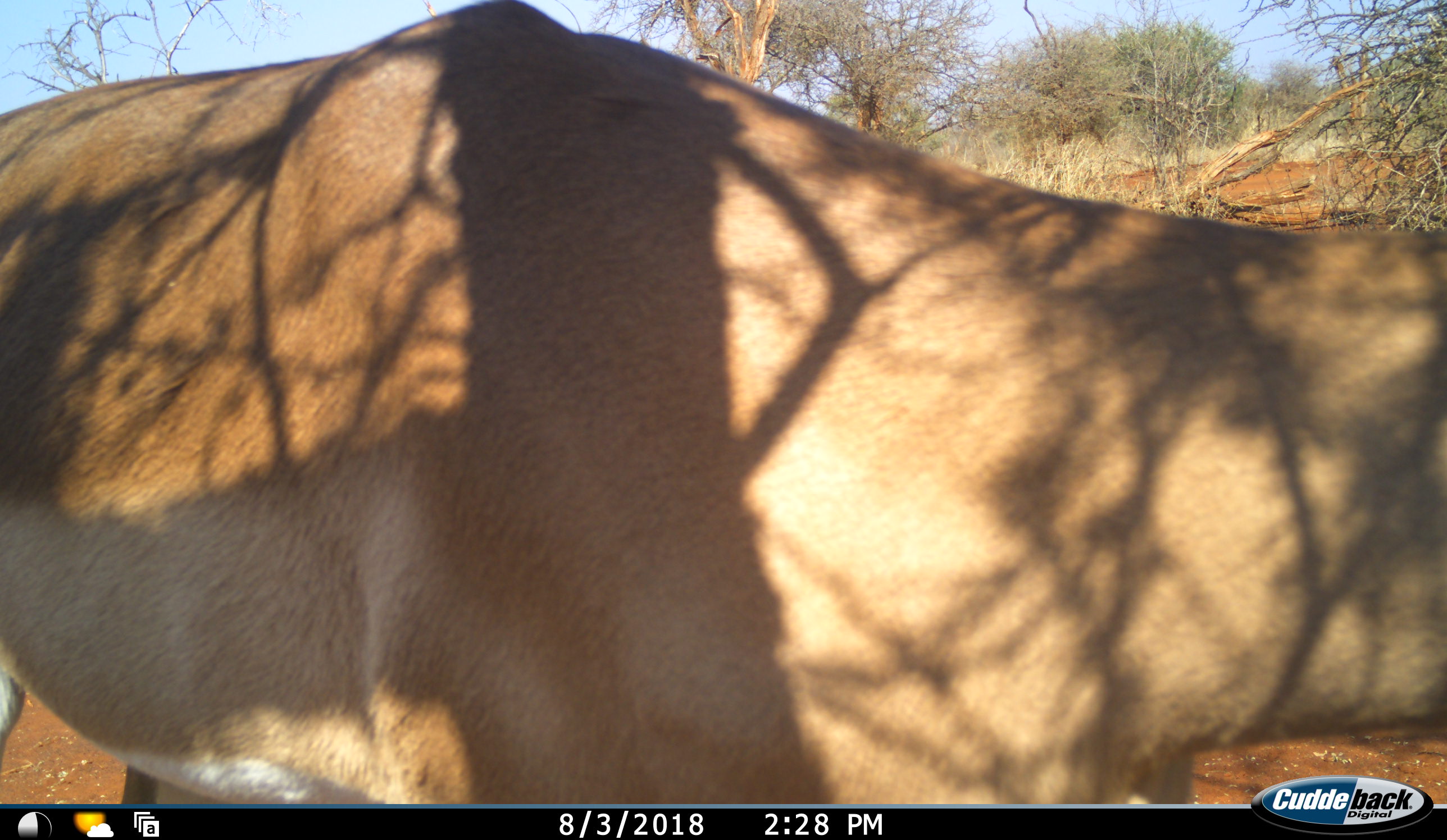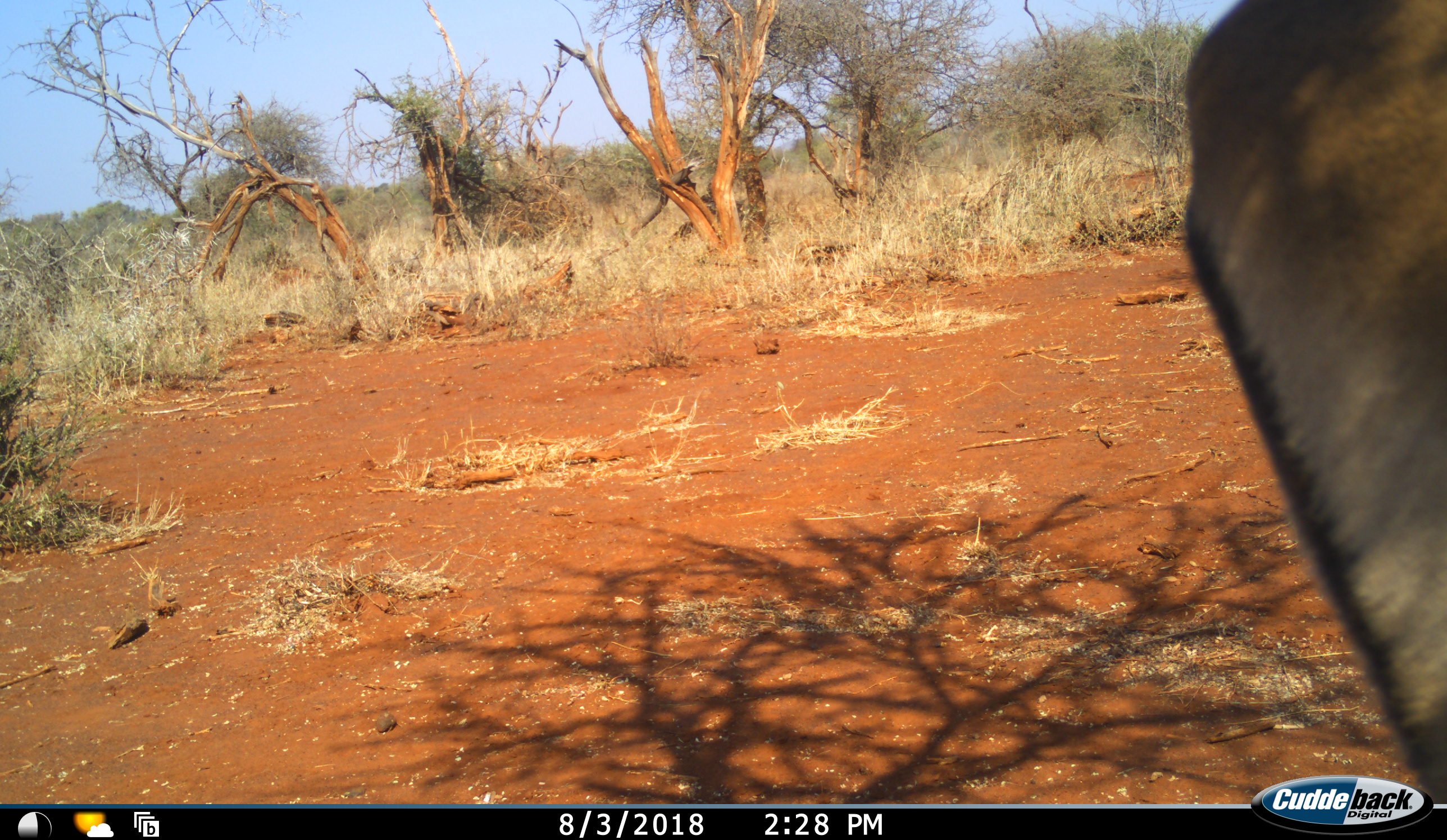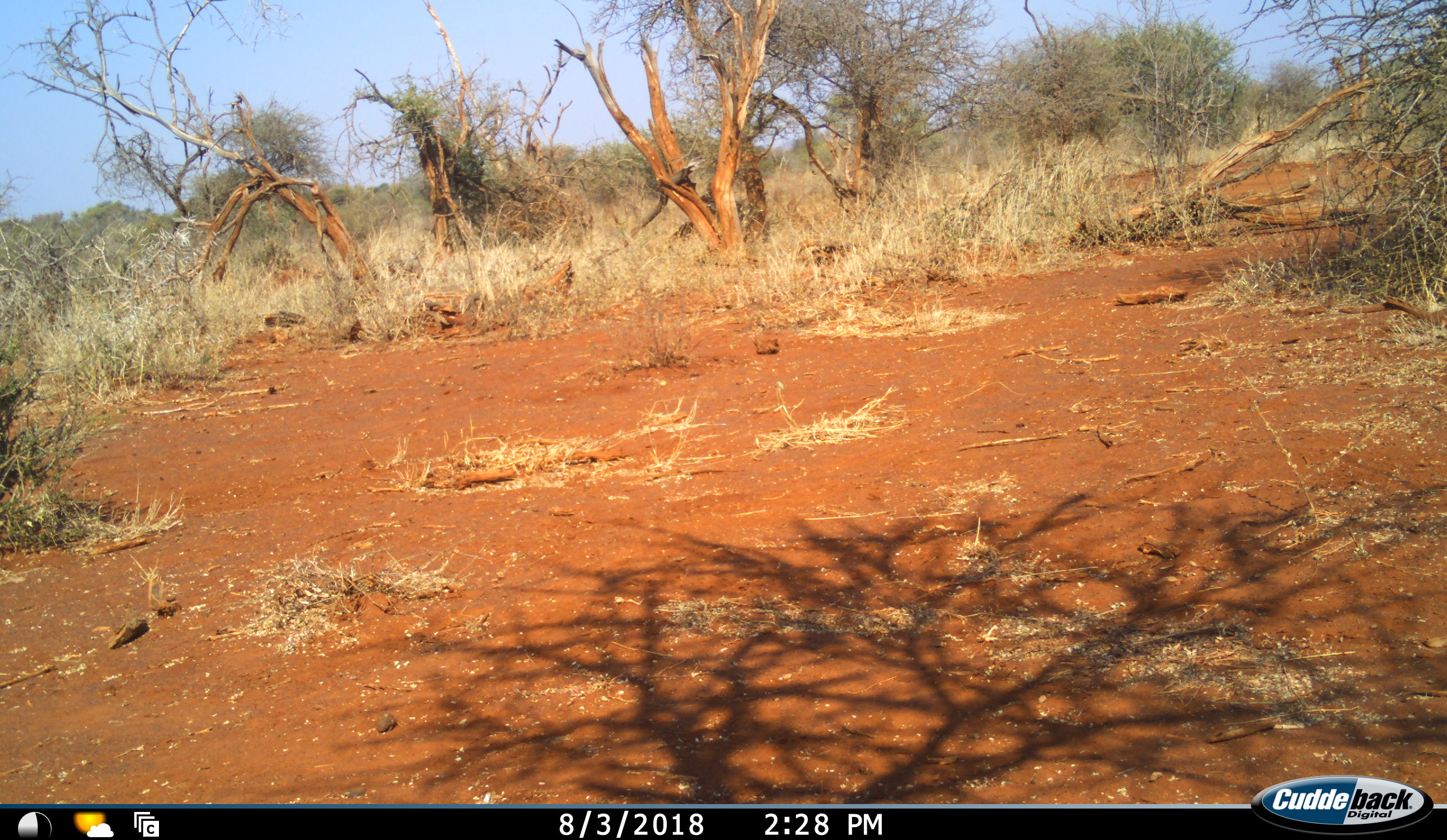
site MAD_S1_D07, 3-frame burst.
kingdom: Animalia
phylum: Chordata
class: Mammalia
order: Artiodactyla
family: Bovidae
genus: Aepyceros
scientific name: Aepyceros melampus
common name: impala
Impala (Aepyceros melampus), count 1. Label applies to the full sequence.